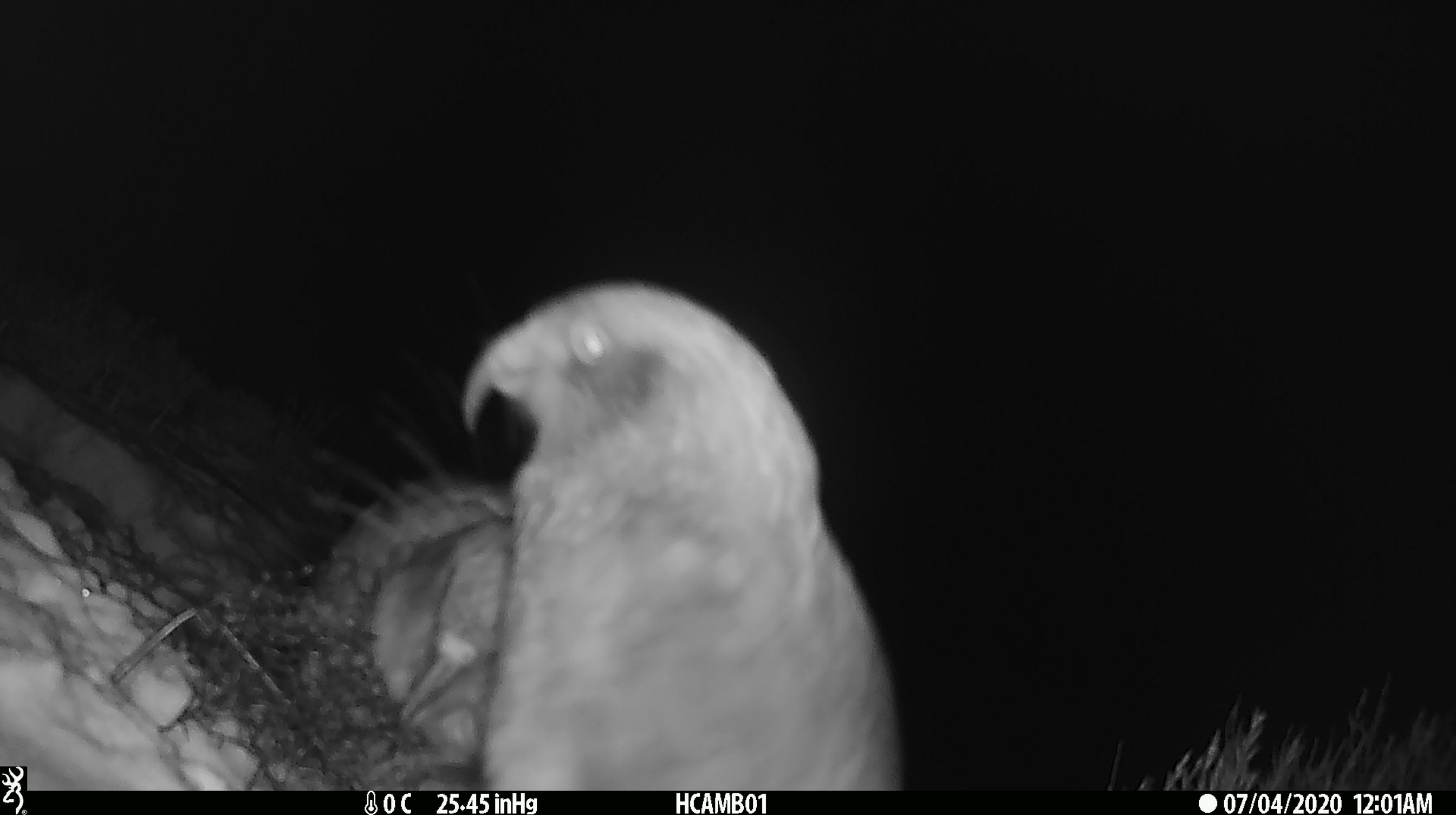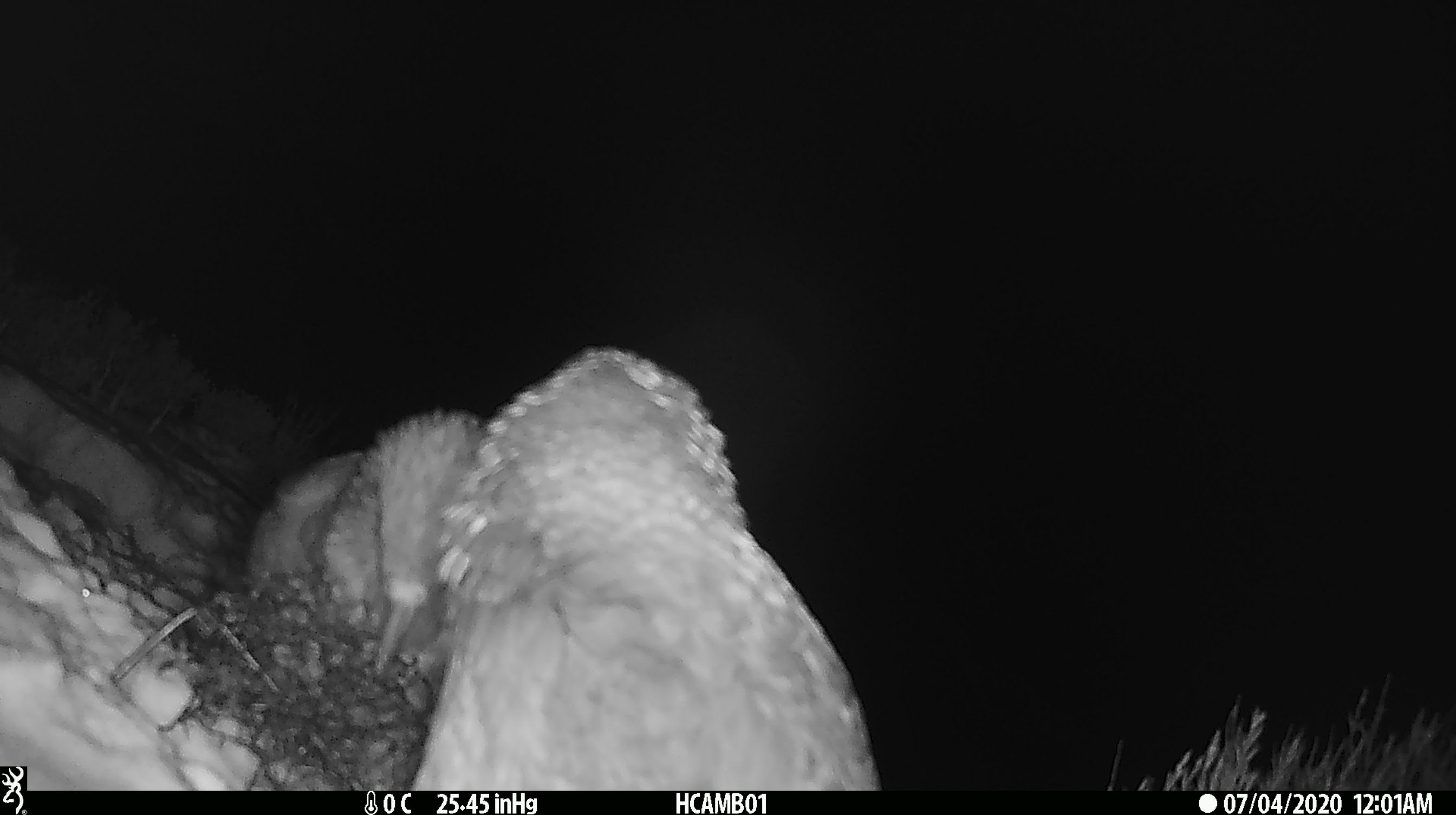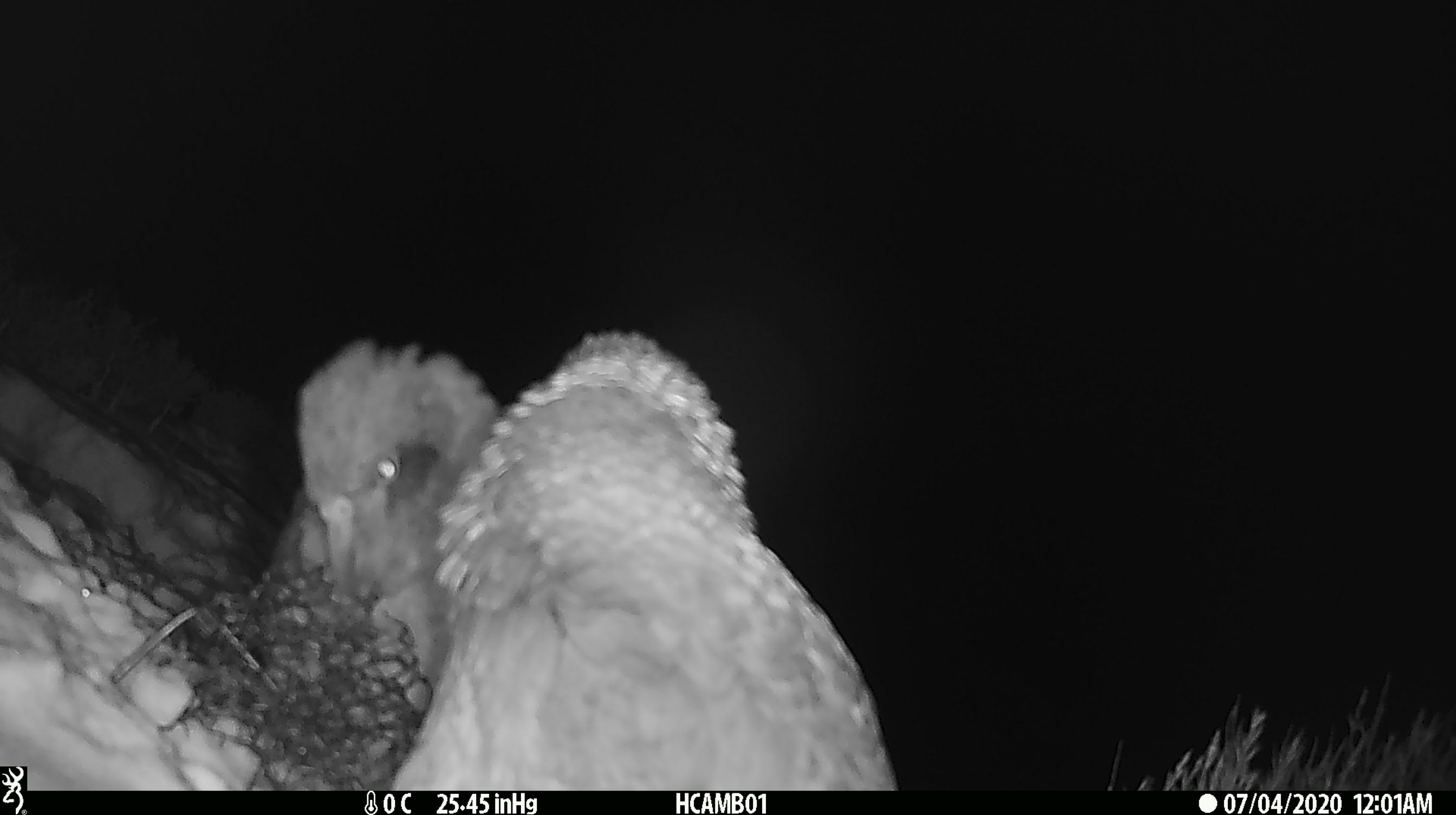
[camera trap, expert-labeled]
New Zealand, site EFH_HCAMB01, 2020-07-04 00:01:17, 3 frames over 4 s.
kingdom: Animalia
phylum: Chordata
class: Aves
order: Psittaciformes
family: Strigopidae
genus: Nestor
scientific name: Nestor notabilis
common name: kea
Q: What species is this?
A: Kea (Nestor notabilis).